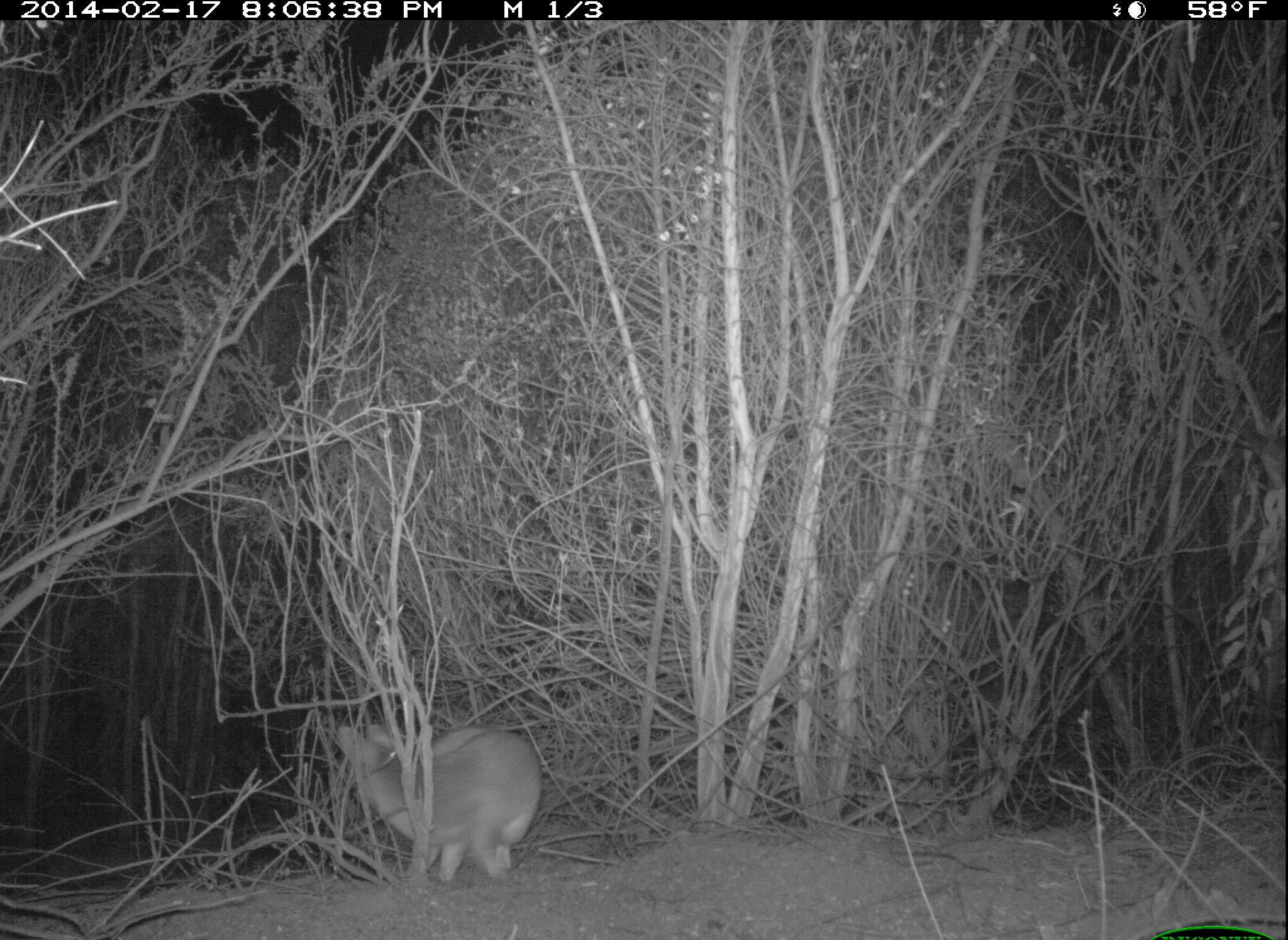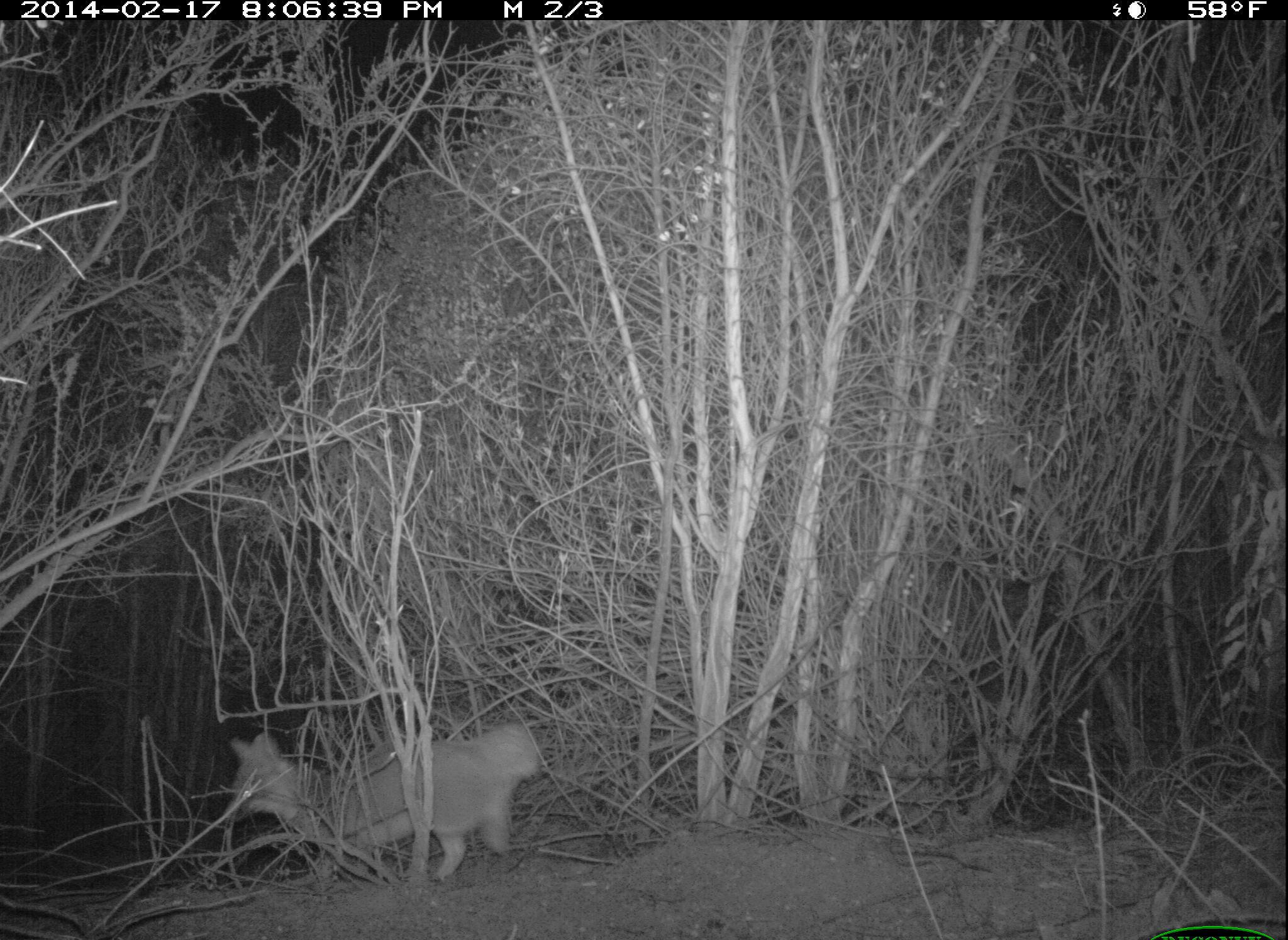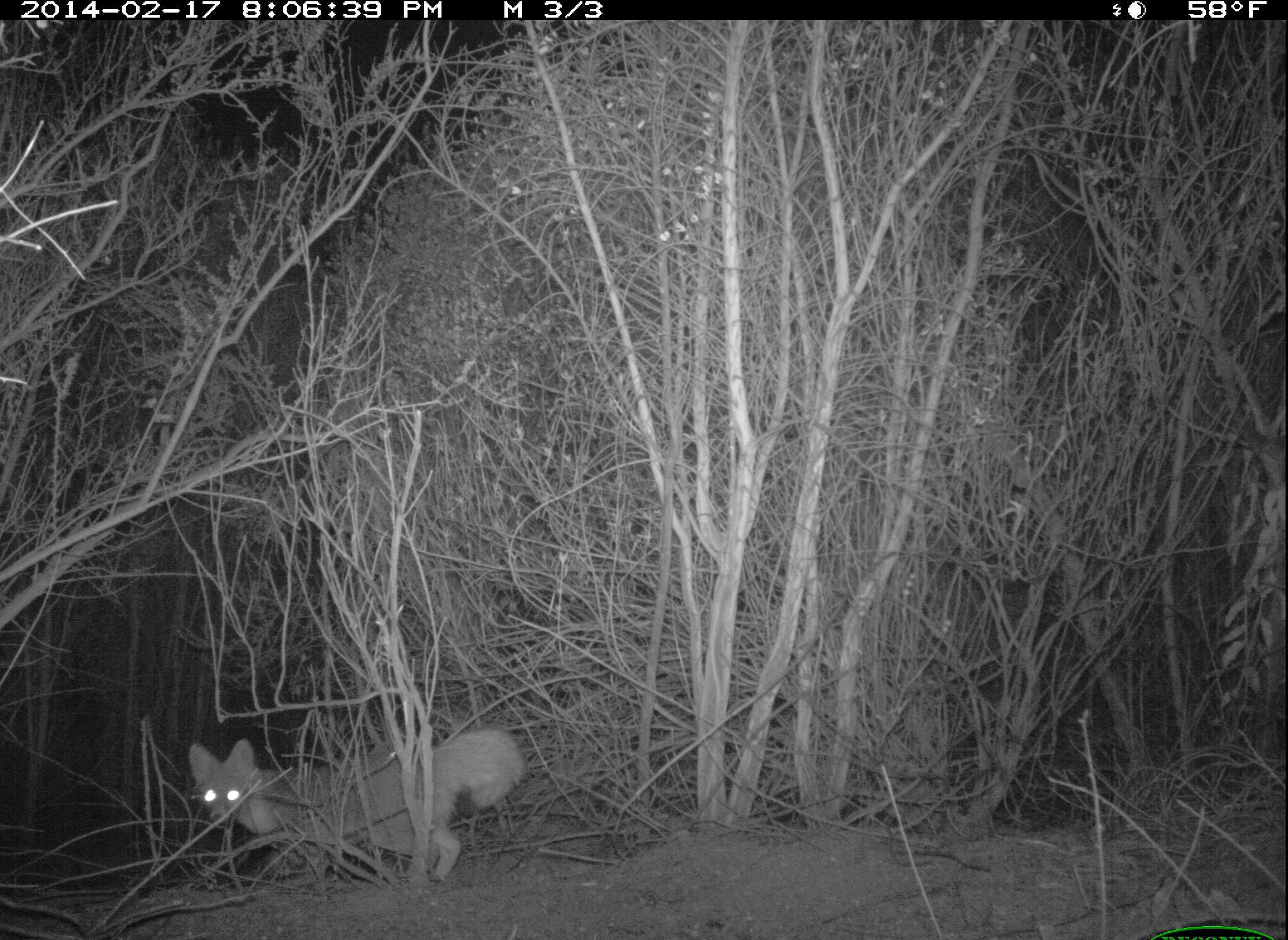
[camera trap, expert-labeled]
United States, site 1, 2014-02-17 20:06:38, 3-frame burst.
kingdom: Animalia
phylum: Chordata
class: Mammalia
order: Carnivora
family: Canidae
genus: Urocyon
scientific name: Urocyon cinereoargenteus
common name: gray fox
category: fox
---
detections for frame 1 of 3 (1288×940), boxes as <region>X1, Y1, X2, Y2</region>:
fox: <region>333, 725, 542, 883</region>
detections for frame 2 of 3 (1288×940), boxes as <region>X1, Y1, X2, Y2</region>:
fox: <region>223, 724, 538, 880</region>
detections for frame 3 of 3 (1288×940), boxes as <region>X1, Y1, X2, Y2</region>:
fox: <region>188, 729, 523, 882</region>